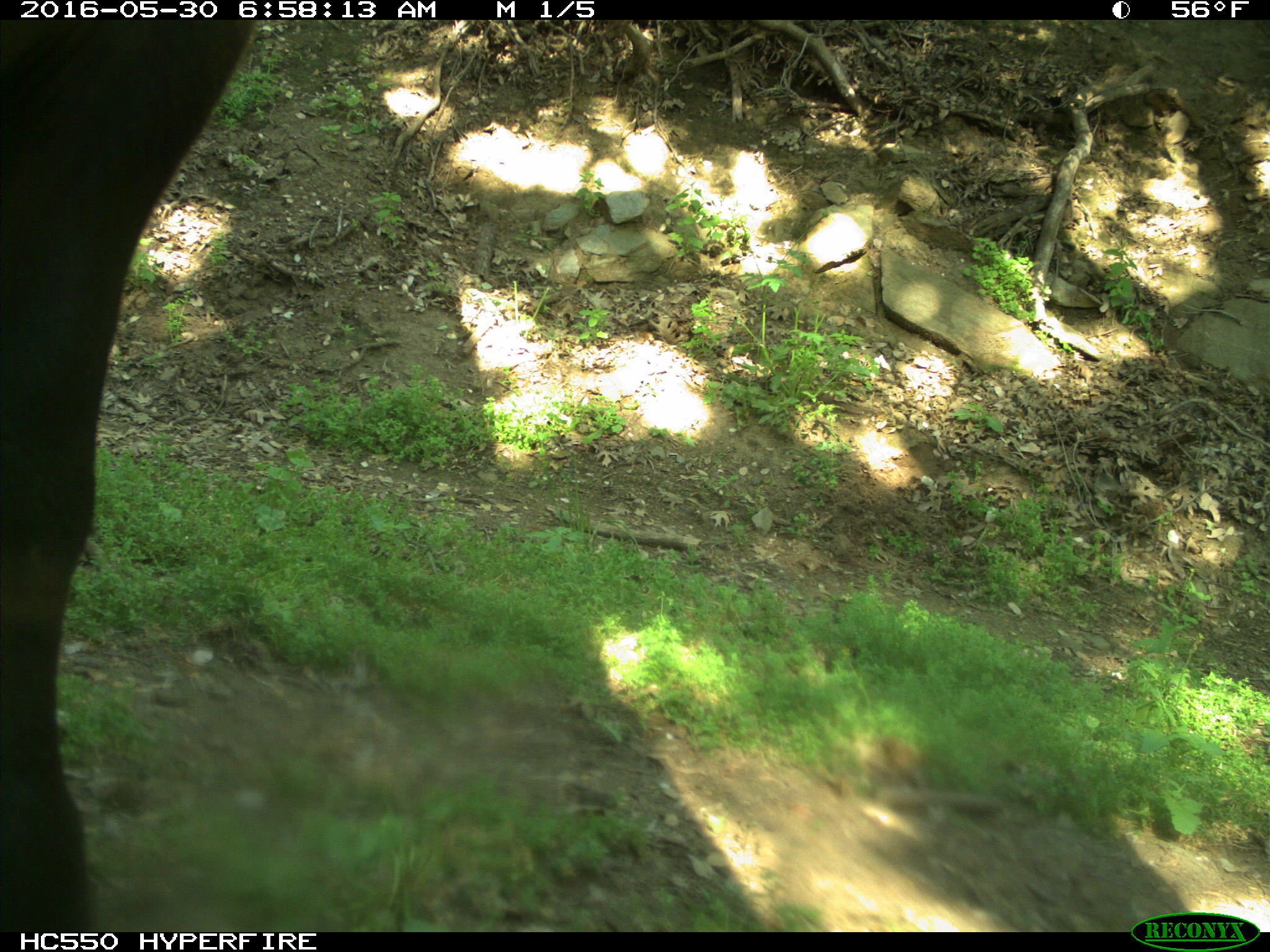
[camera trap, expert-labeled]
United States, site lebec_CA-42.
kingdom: Animalia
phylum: Chordata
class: Mammalia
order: Artiodactyla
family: Bovidae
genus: Bos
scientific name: Bos taurus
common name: domestic cow